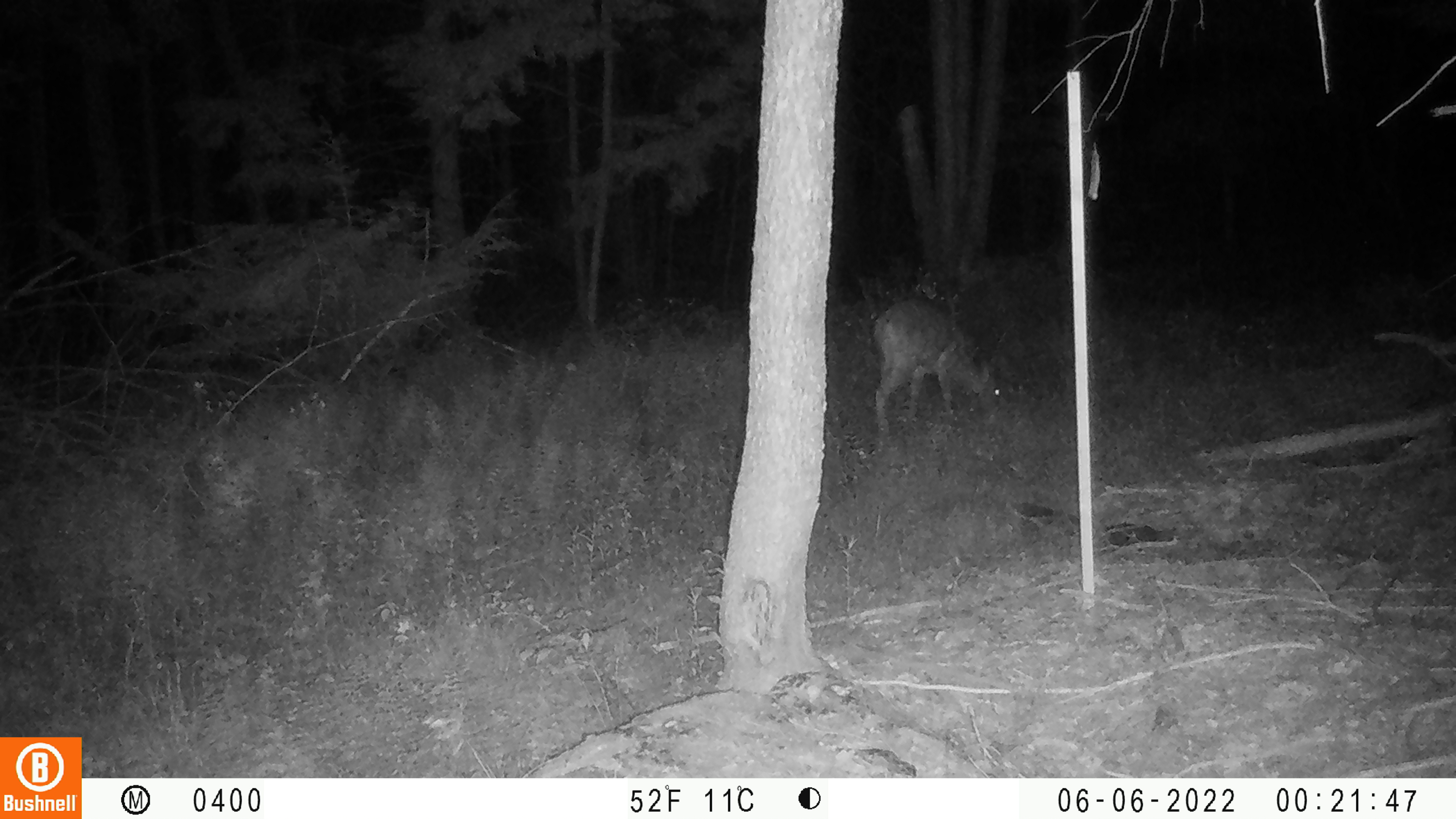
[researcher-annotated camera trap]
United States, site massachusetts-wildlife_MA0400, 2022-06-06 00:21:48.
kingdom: Animalia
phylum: Chordata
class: Mammalia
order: Artiodactyla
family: Cervidae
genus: Odocoileus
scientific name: Odocoileus virginianus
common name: white-tailed deer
White-tailed deer (Odocoileus virginianus).